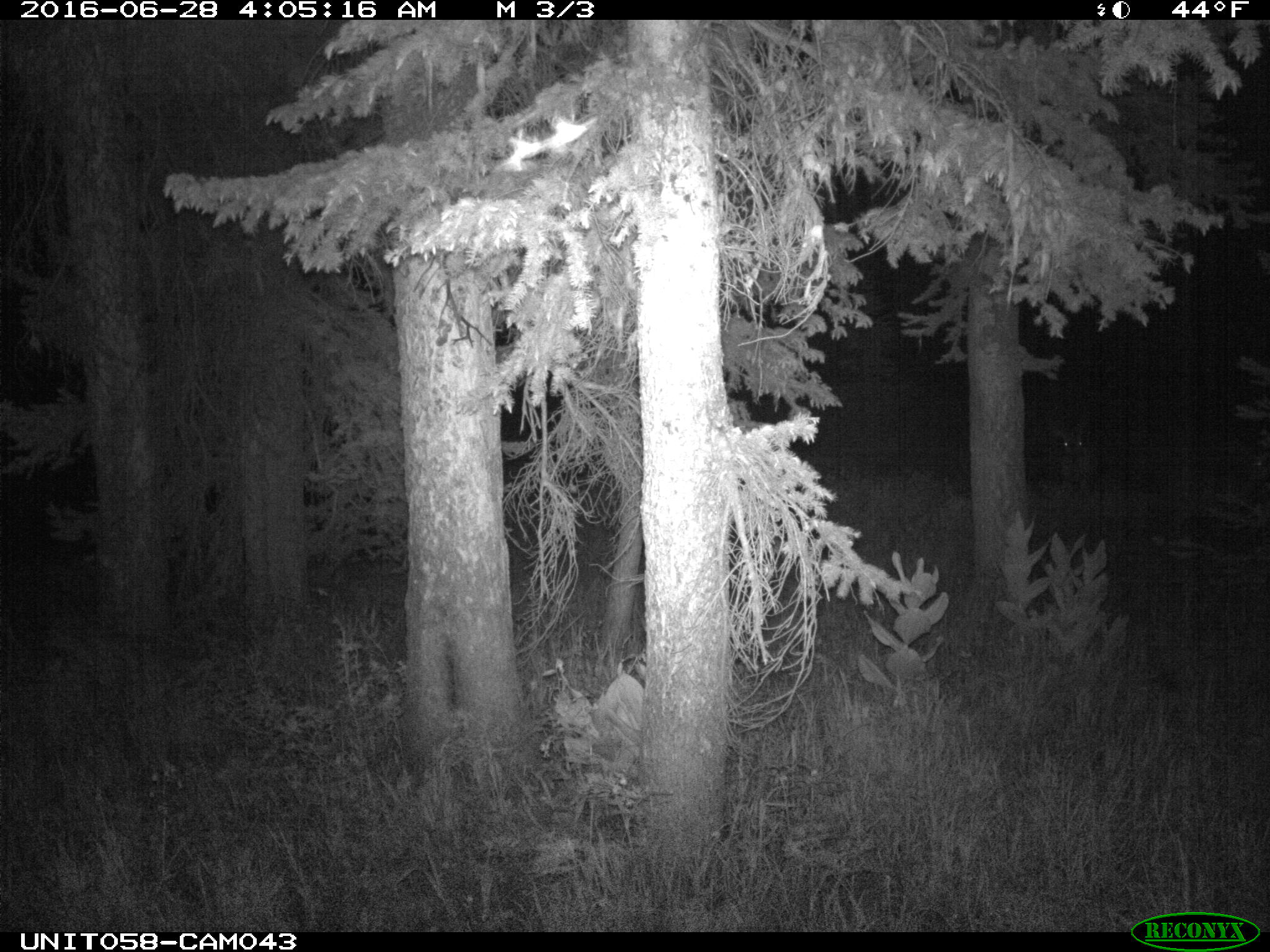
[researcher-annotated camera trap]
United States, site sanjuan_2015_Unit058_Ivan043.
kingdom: Animalia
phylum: Chordata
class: Mammalia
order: Artiodactyla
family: Cervidae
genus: Odocoileus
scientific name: Odocoileus hemionus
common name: mule deer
Odocoileus hemionus (mule deer).